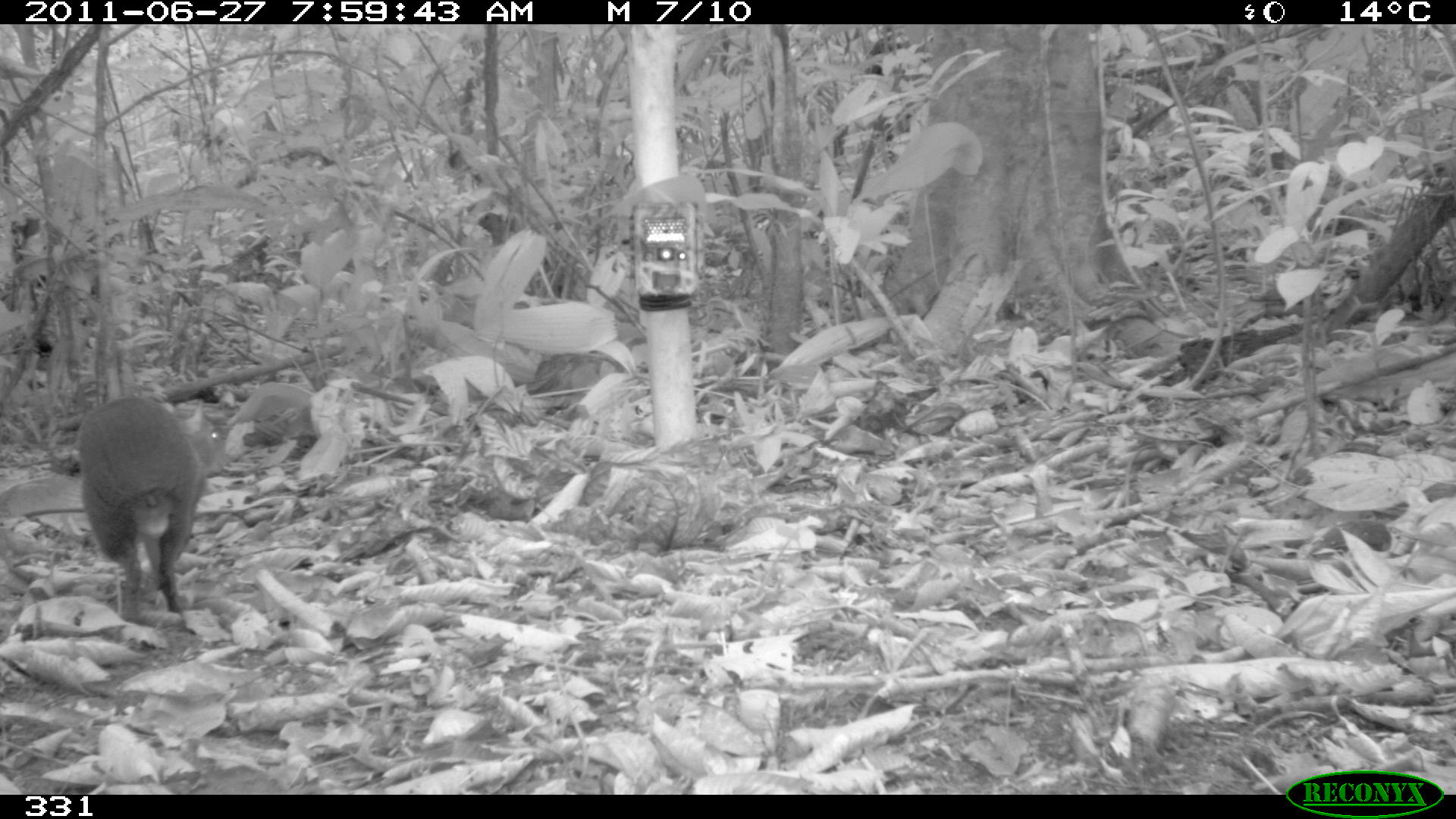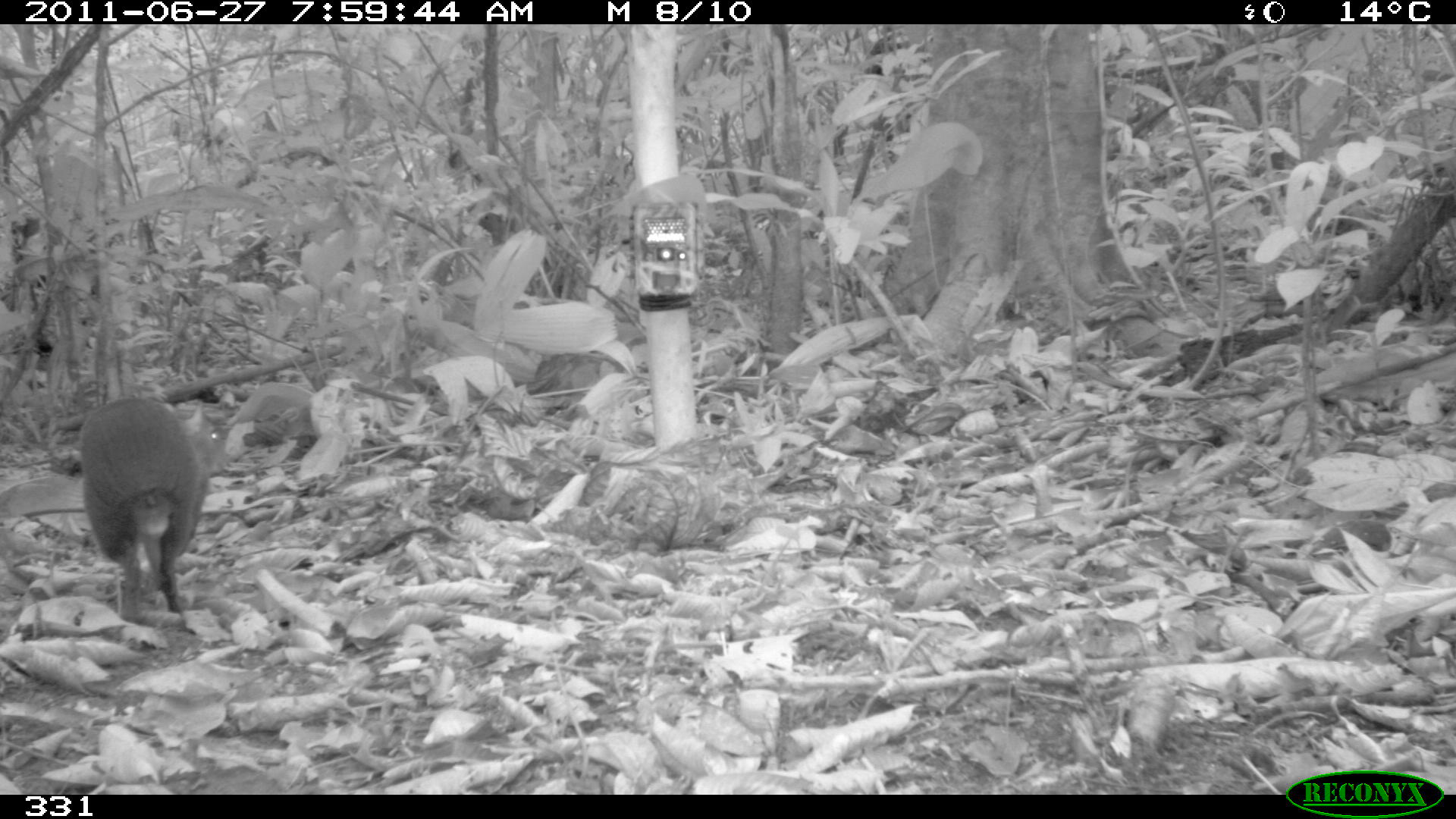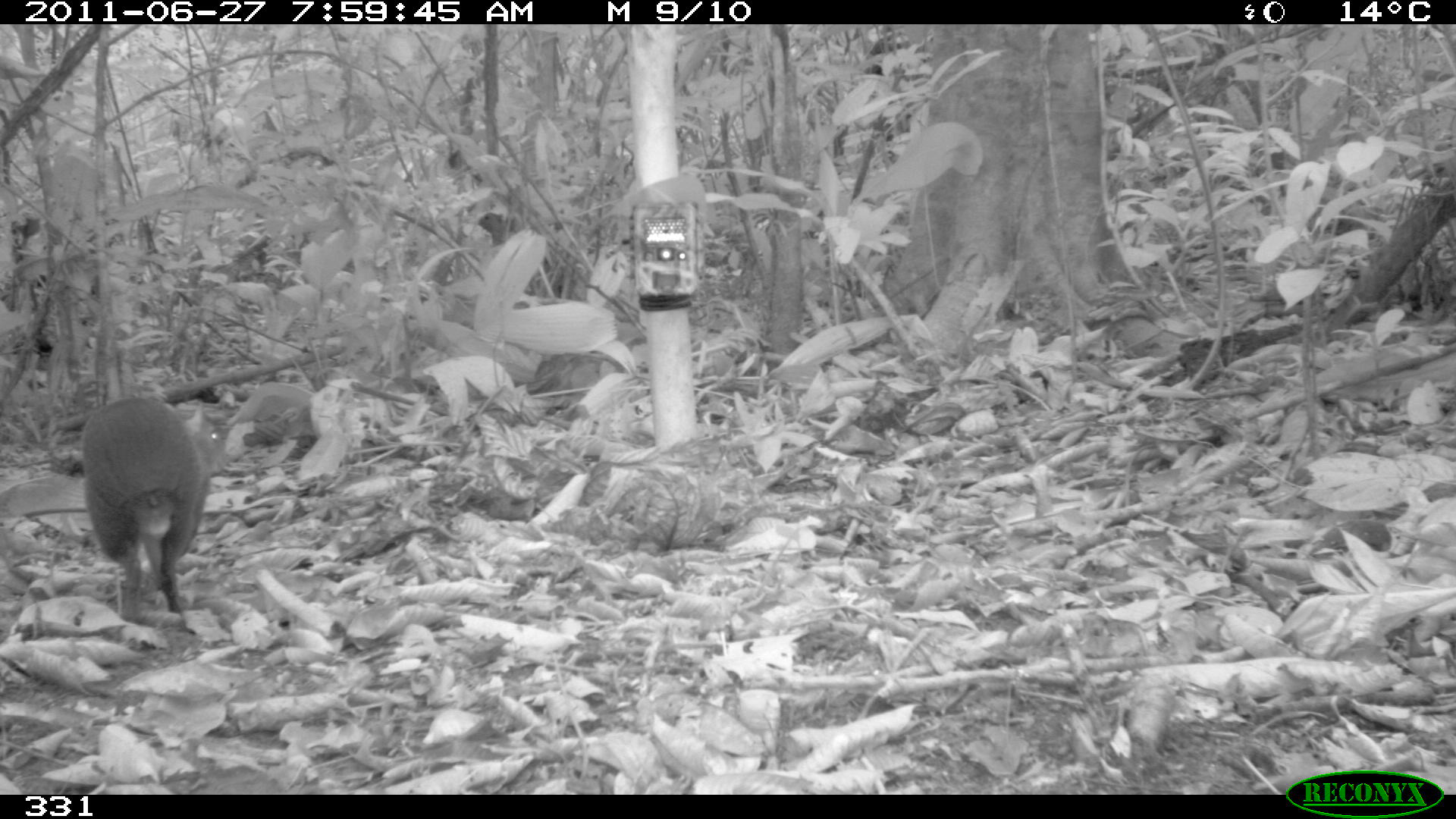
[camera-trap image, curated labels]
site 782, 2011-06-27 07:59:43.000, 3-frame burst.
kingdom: Animalia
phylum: Chordata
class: Mammalia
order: Rodentia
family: Dasyproctidae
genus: Dasyprocta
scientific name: Dasyprocta punctata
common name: central american agouti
Dasyprocta punctata (central american agouti).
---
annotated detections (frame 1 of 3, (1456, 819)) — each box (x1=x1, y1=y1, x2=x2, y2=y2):
dasyprocta punctata: (x1=76, y1=393, x2=232, y2=627)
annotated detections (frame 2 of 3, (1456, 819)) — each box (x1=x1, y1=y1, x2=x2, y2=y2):
dasyprocta punctata: (x1=76, y1=394, x2=228, y2=624)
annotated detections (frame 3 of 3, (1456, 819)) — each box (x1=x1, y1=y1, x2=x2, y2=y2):
dasyprocta punctata: (x1=78, y1=394, x2=229, y2=623)